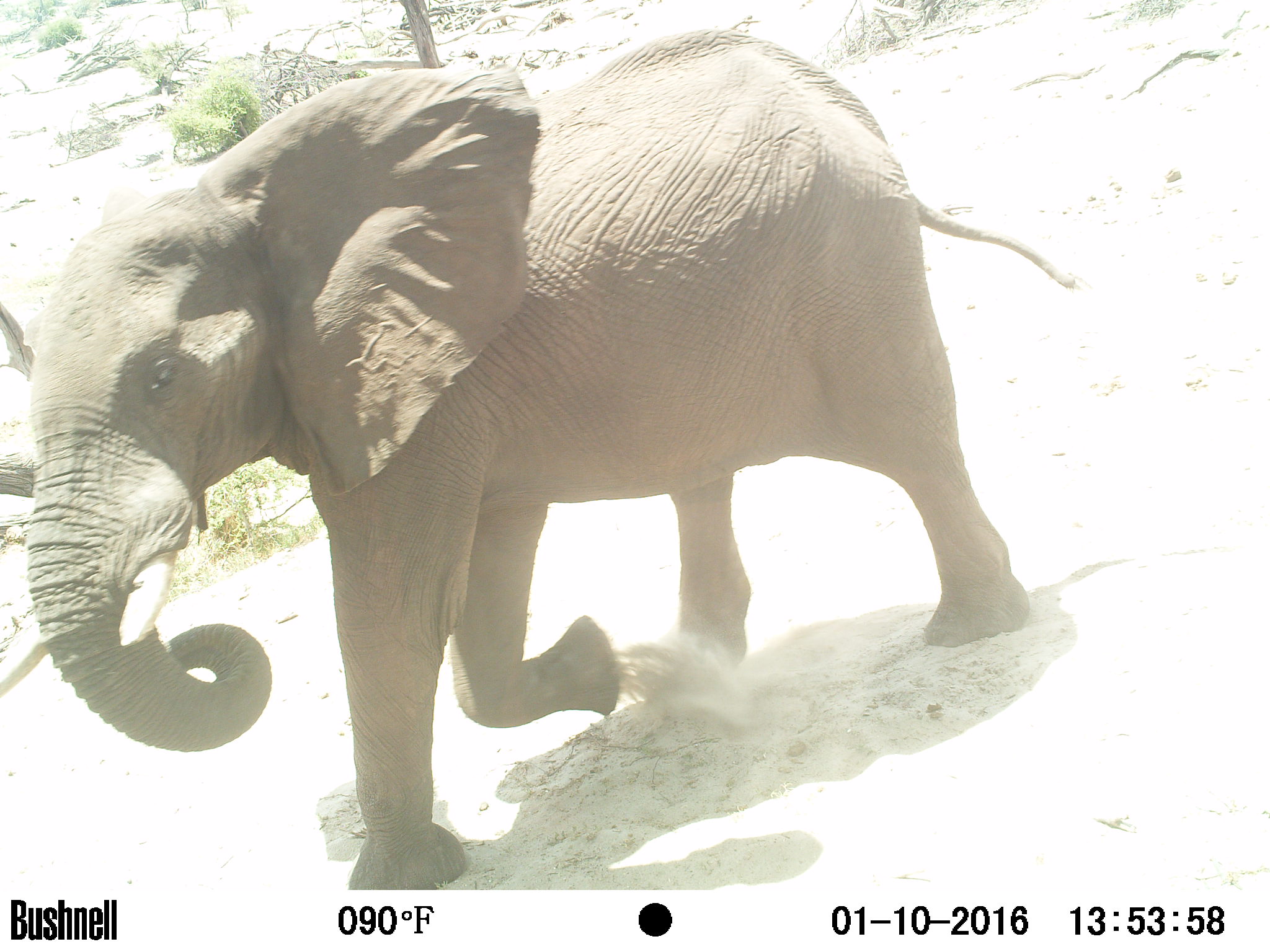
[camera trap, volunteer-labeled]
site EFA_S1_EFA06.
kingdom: Animalia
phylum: Chordata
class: Mammalia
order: Proboscidea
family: Elephantidae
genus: Loxodonta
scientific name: Loxodonta africana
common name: african bush elephant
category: elephant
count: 1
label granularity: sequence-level